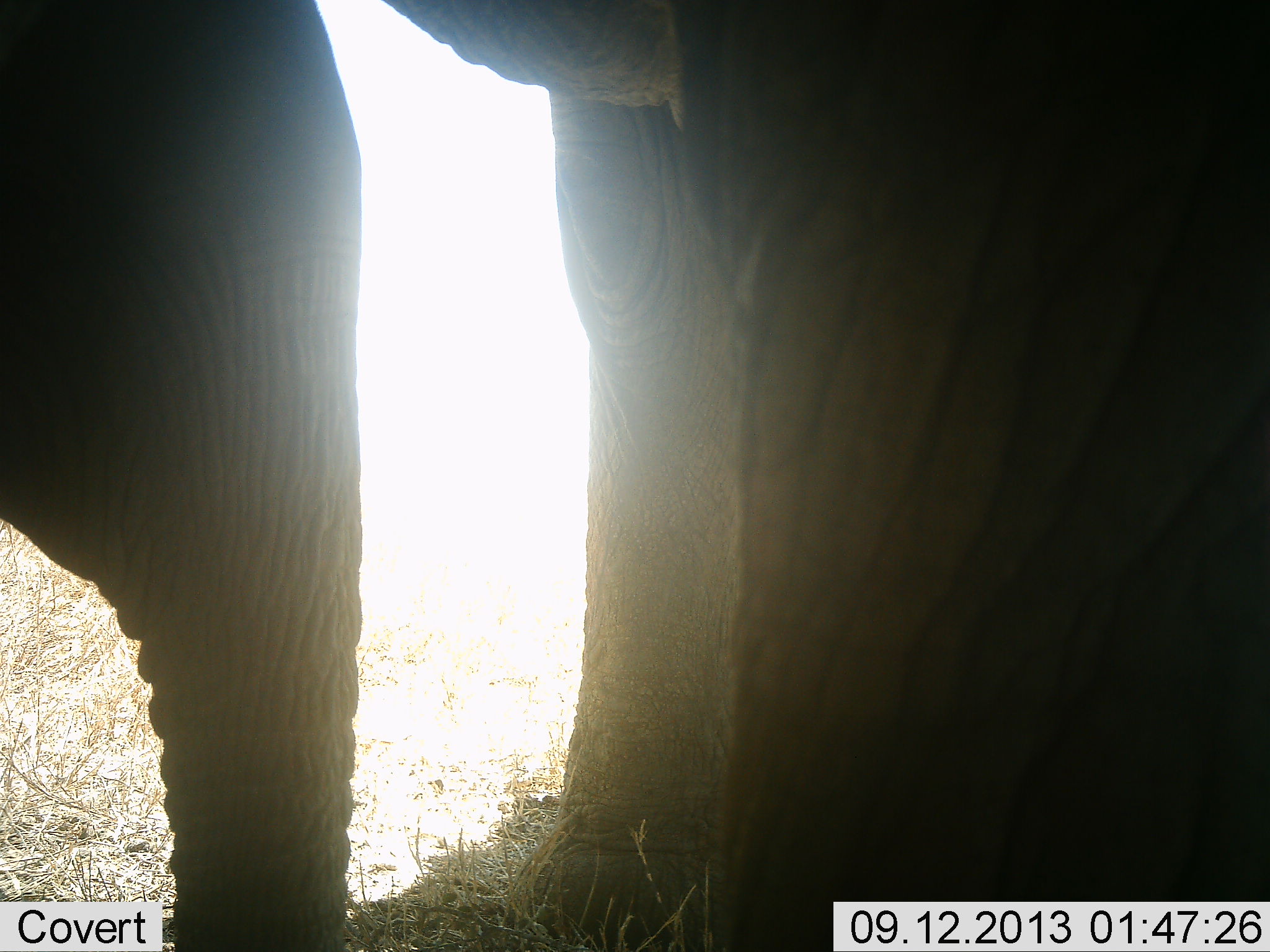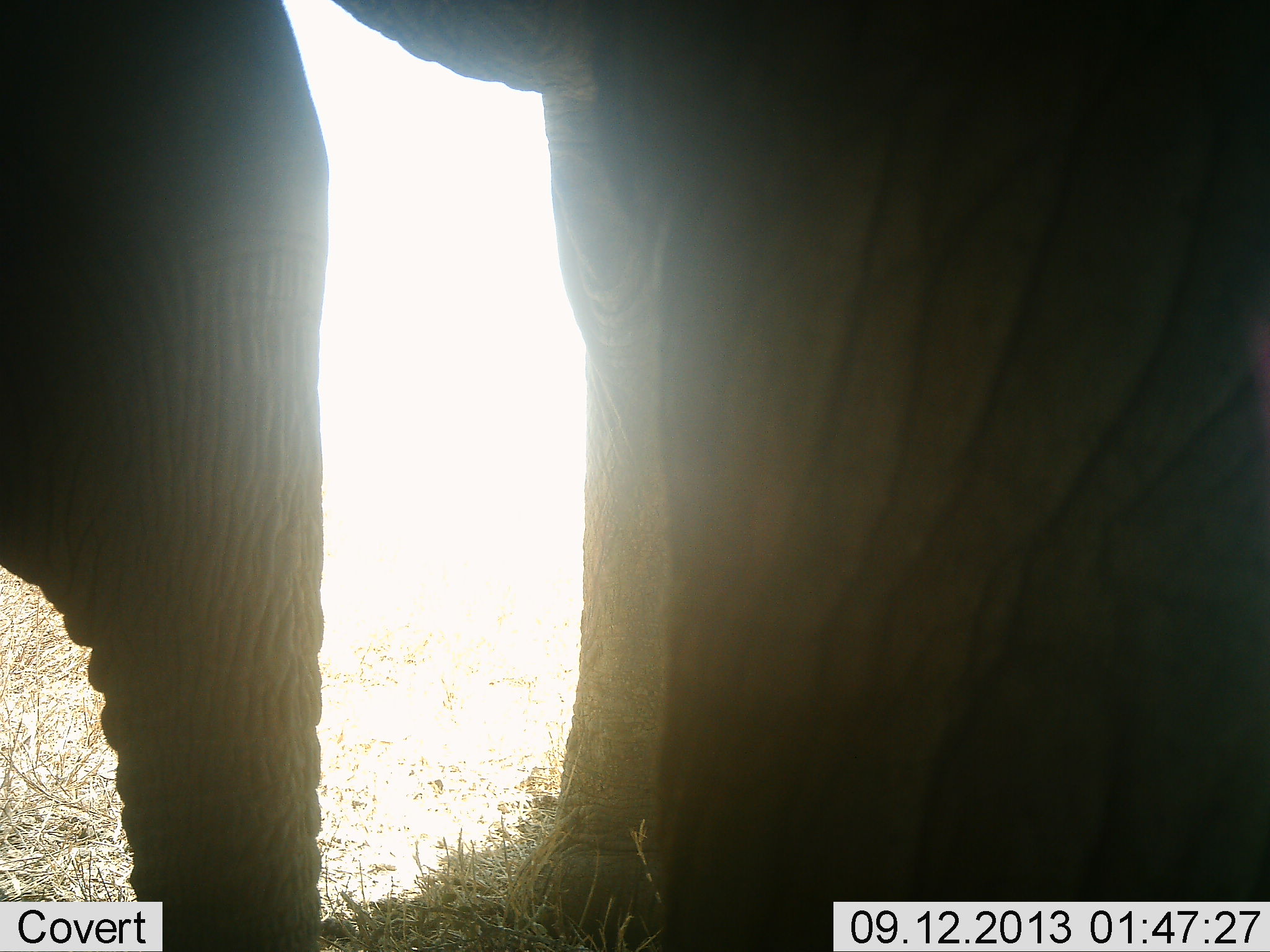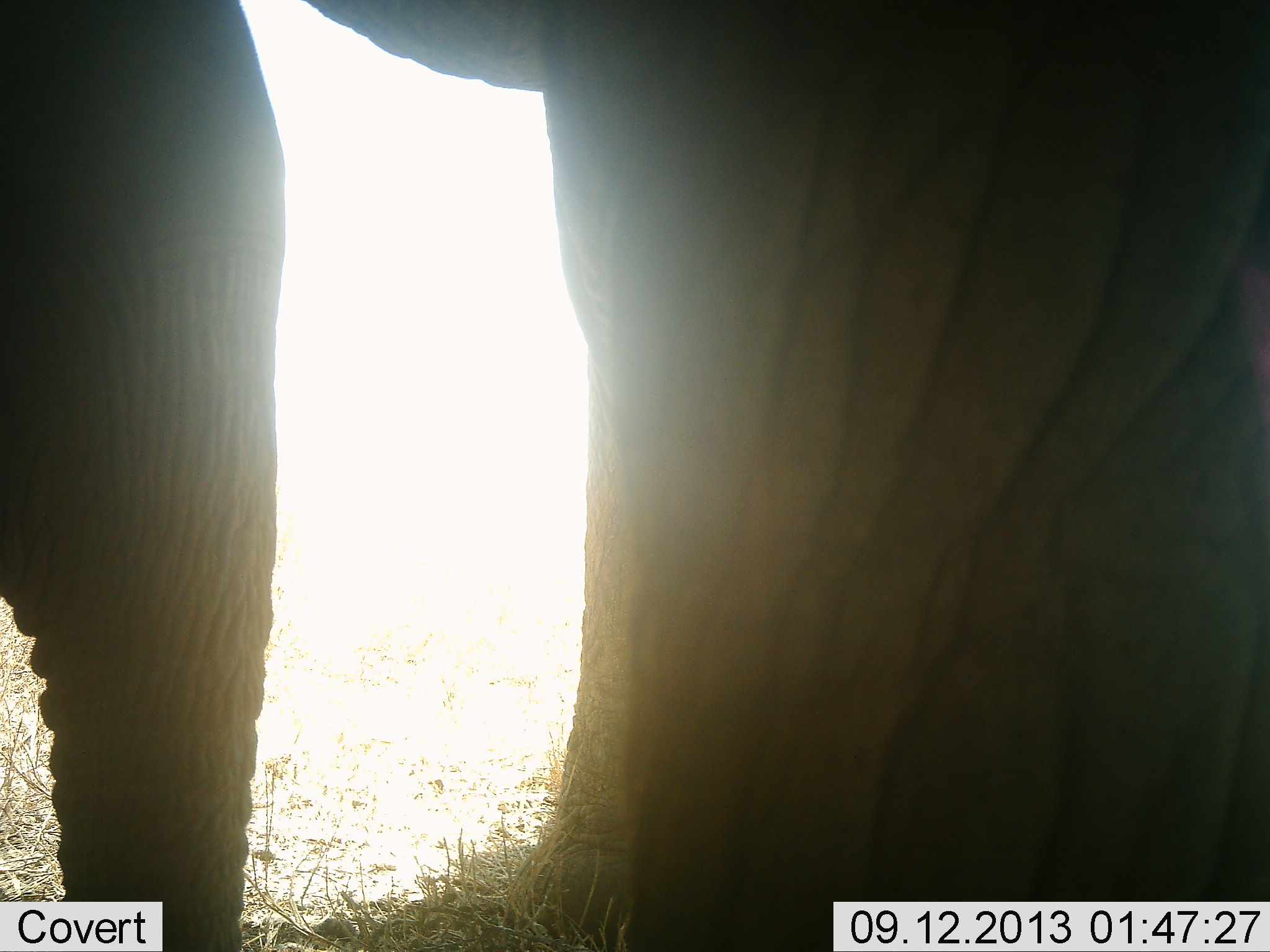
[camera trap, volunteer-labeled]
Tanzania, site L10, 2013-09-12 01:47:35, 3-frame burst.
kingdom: Animalia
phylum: Chordata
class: Mammalia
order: Proboscidea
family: Elephantidae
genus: Loxodonta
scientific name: Loxodonta africana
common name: african bush elephant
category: elephant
Elephant (african bush elephant) (Loxodonta africana), count 1. Behavior (volunteer vote fractions): standing 87%, resting 0%, moving 13%, interacting 0%. Young present (vote fraction): 4%. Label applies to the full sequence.